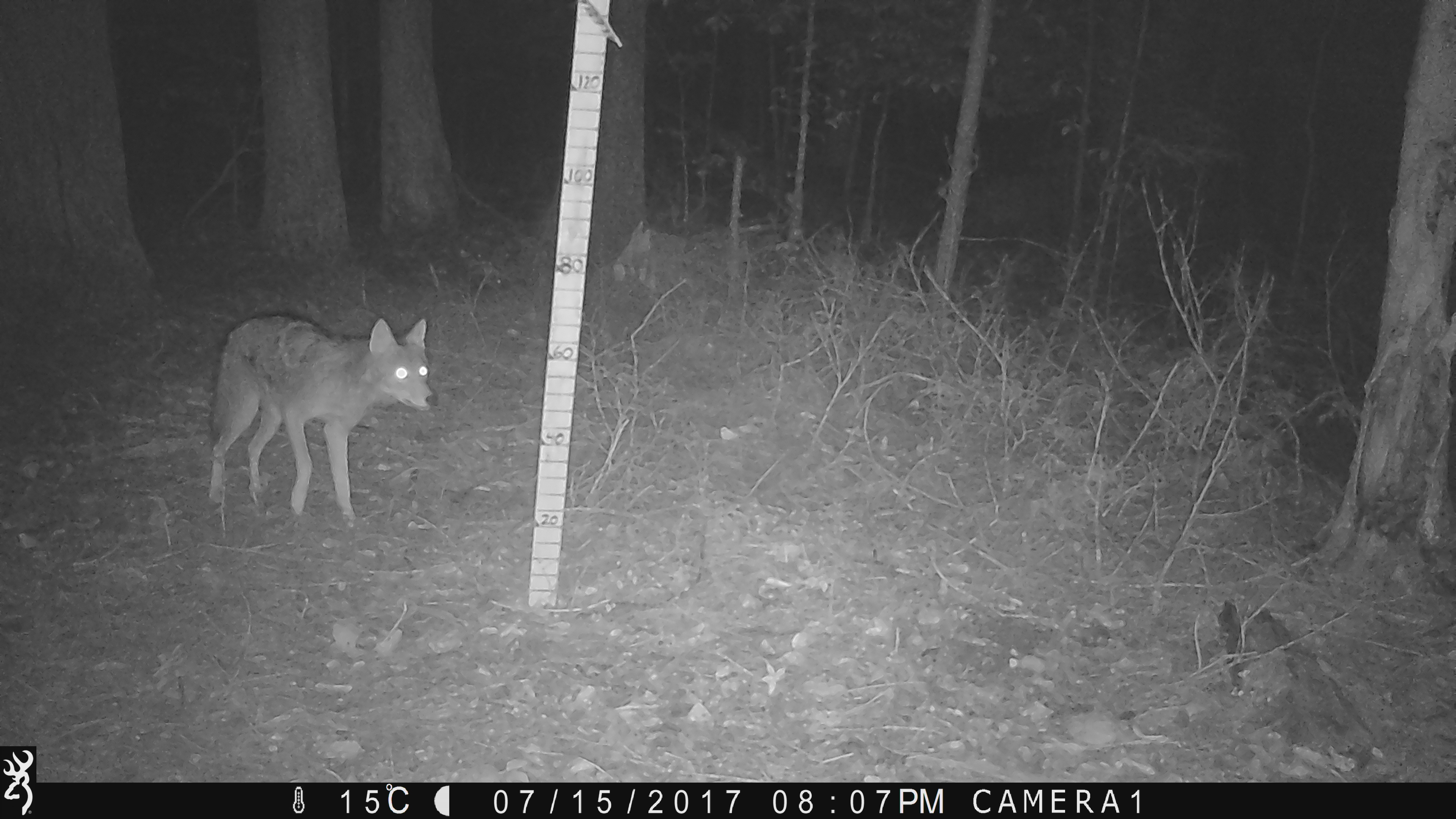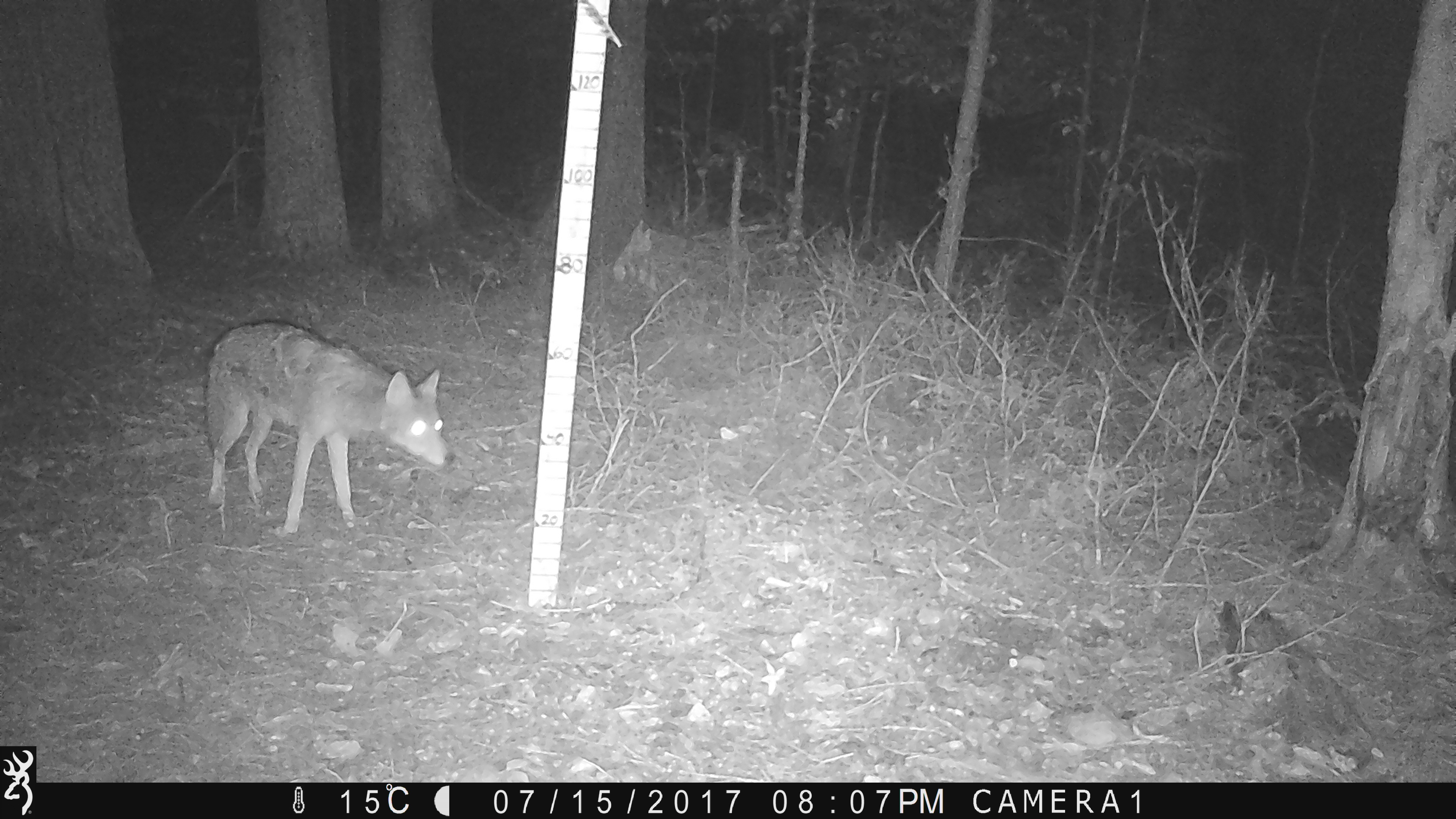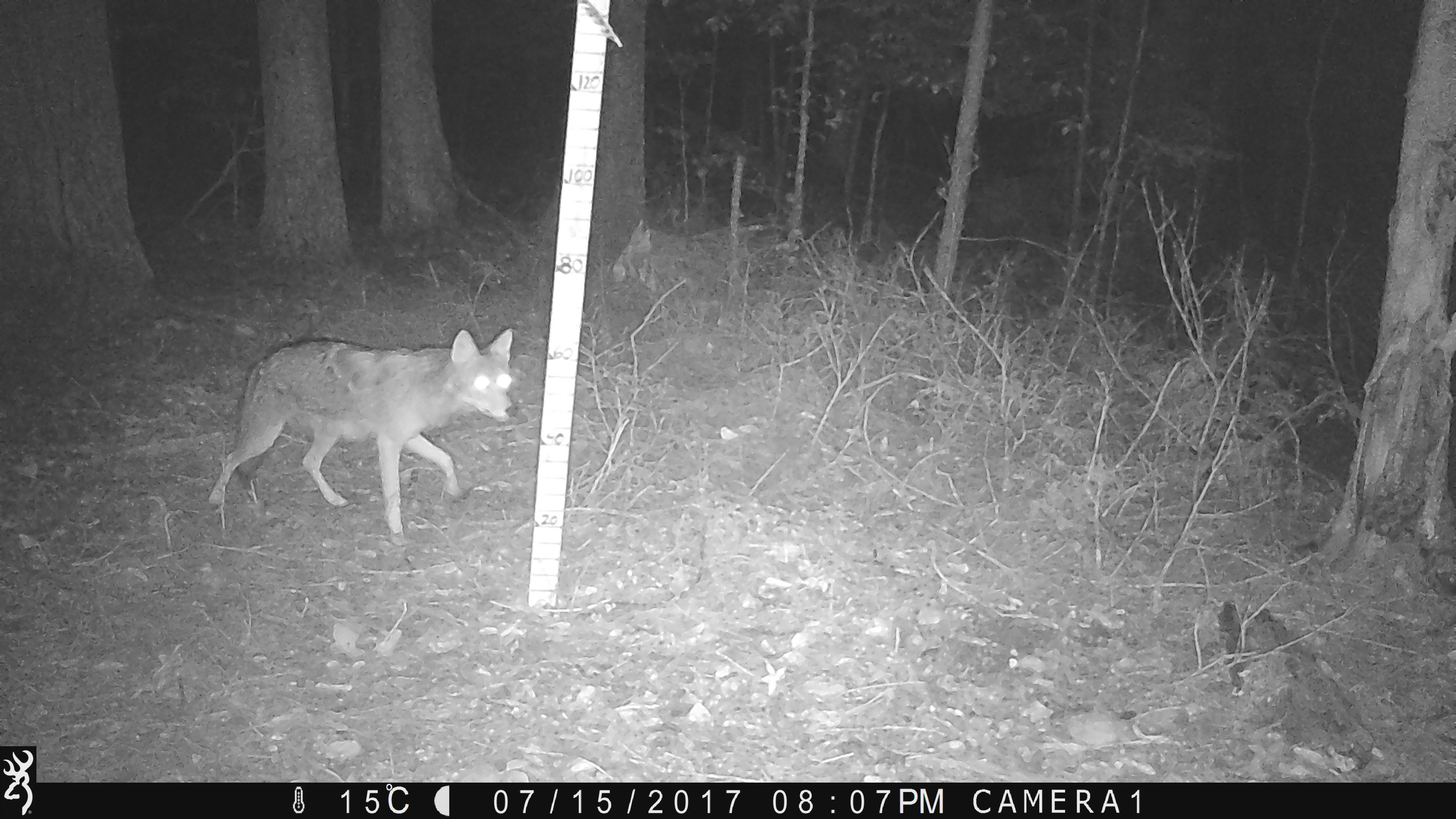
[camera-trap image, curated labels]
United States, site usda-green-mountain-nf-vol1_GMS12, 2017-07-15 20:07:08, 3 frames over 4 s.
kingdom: Animalia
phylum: Chordata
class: Mammalia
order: Carnivora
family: Canidae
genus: Canis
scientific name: Canis latrans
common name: coyote